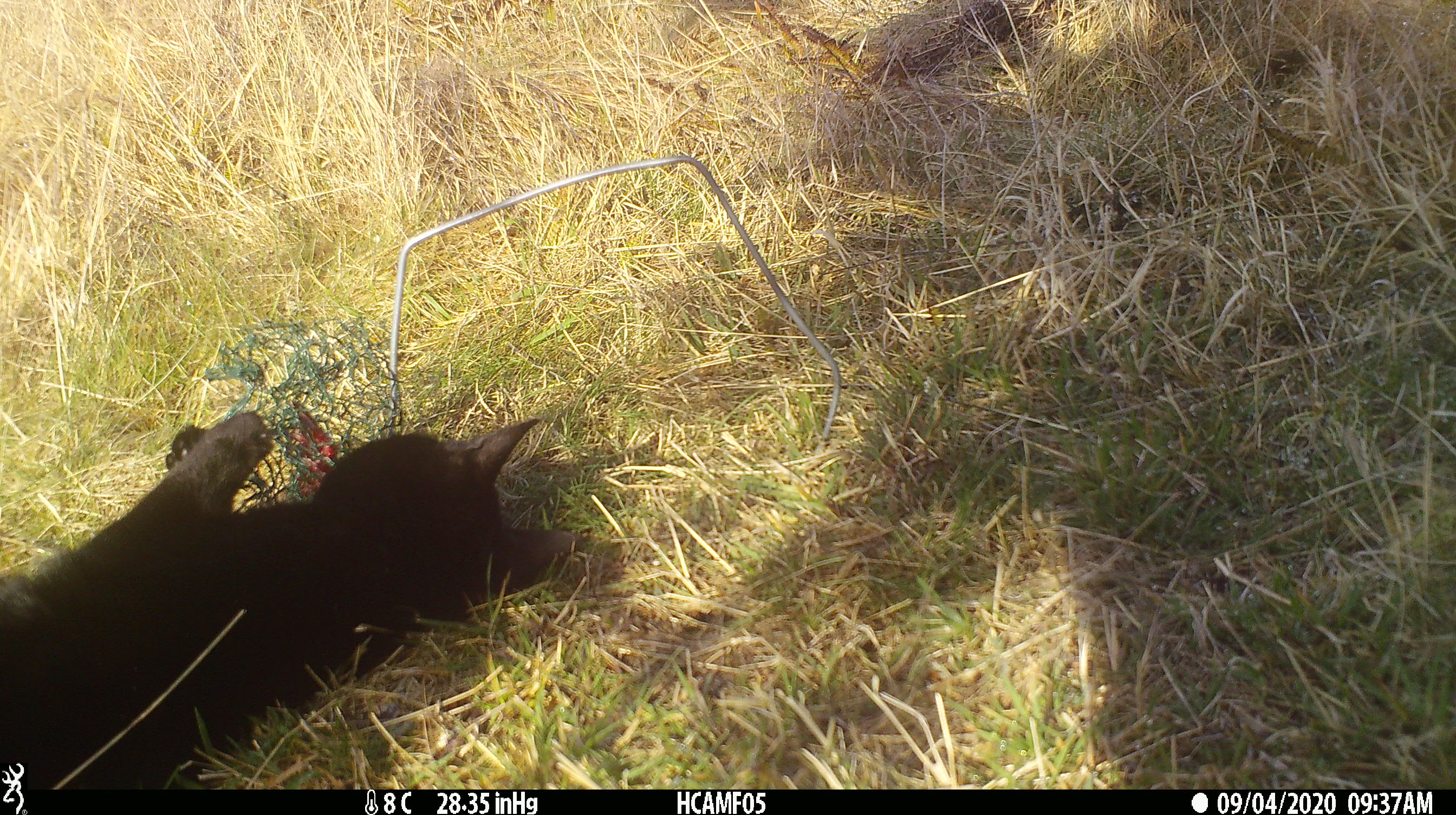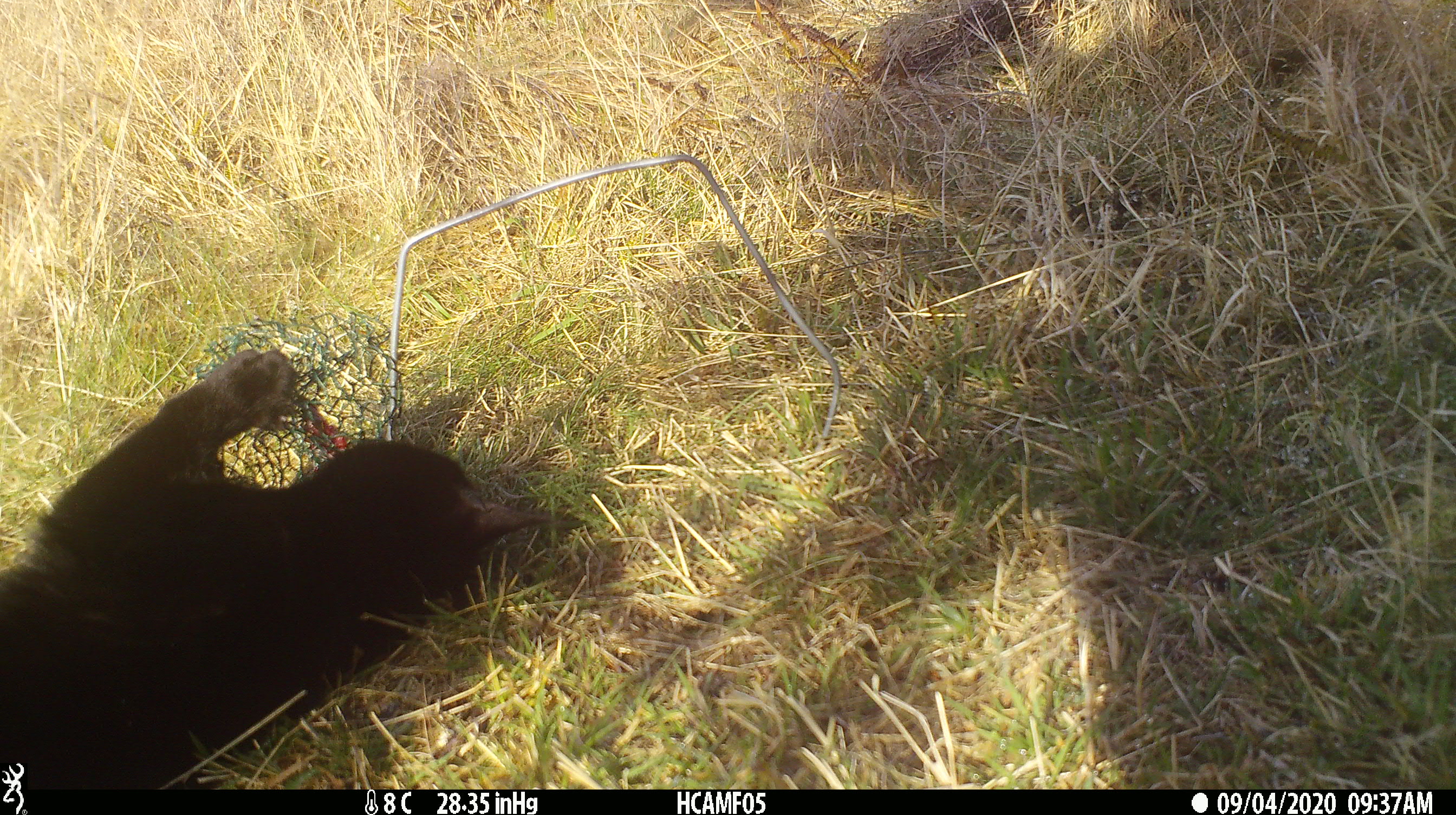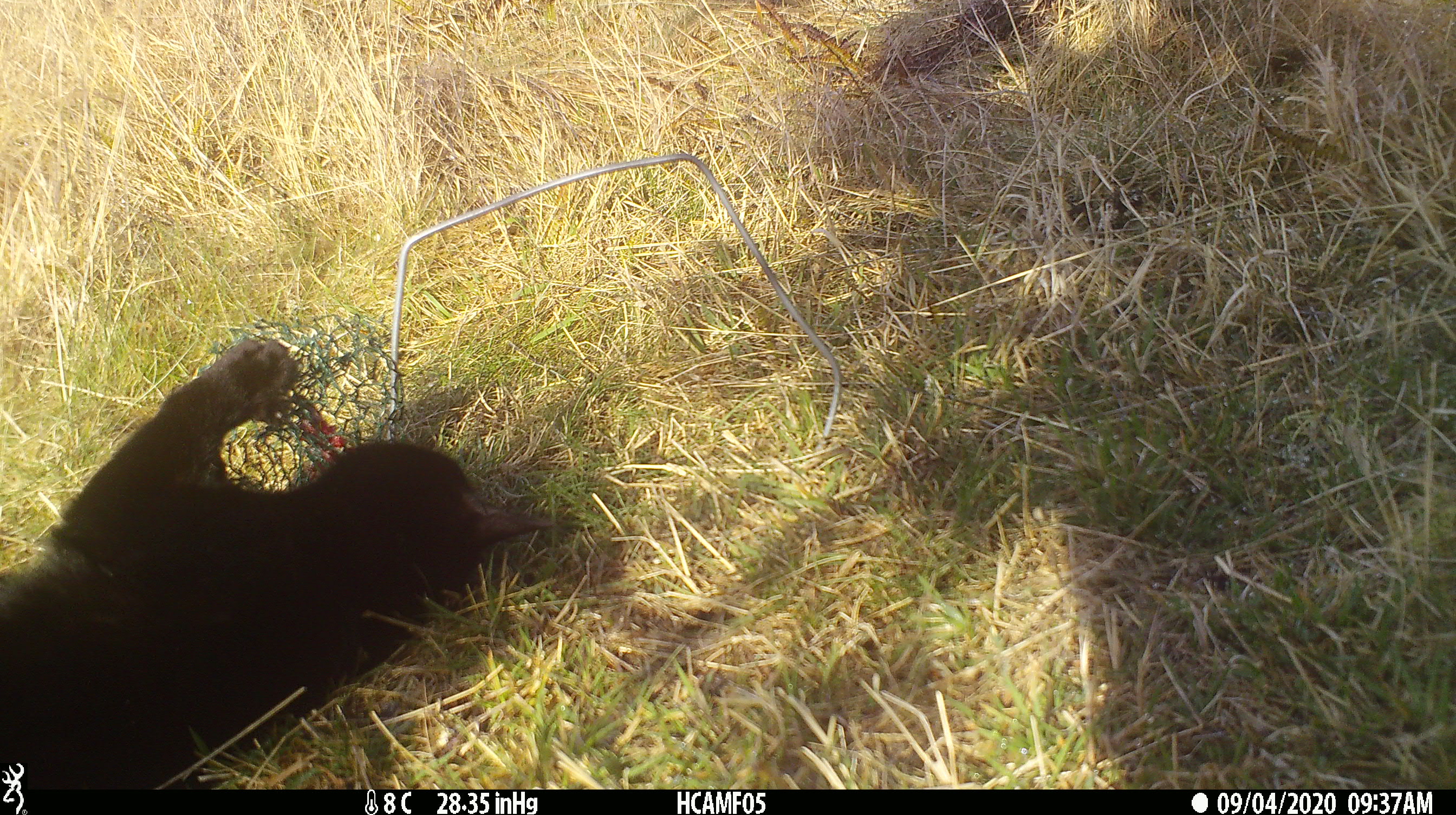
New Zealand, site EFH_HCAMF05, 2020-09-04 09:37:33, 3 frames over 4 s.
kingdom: Animalia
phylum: Chordata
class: Mammalia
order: Carnivora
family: Felidae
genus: Felis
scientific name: Felis catus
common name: domestic cat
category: cat